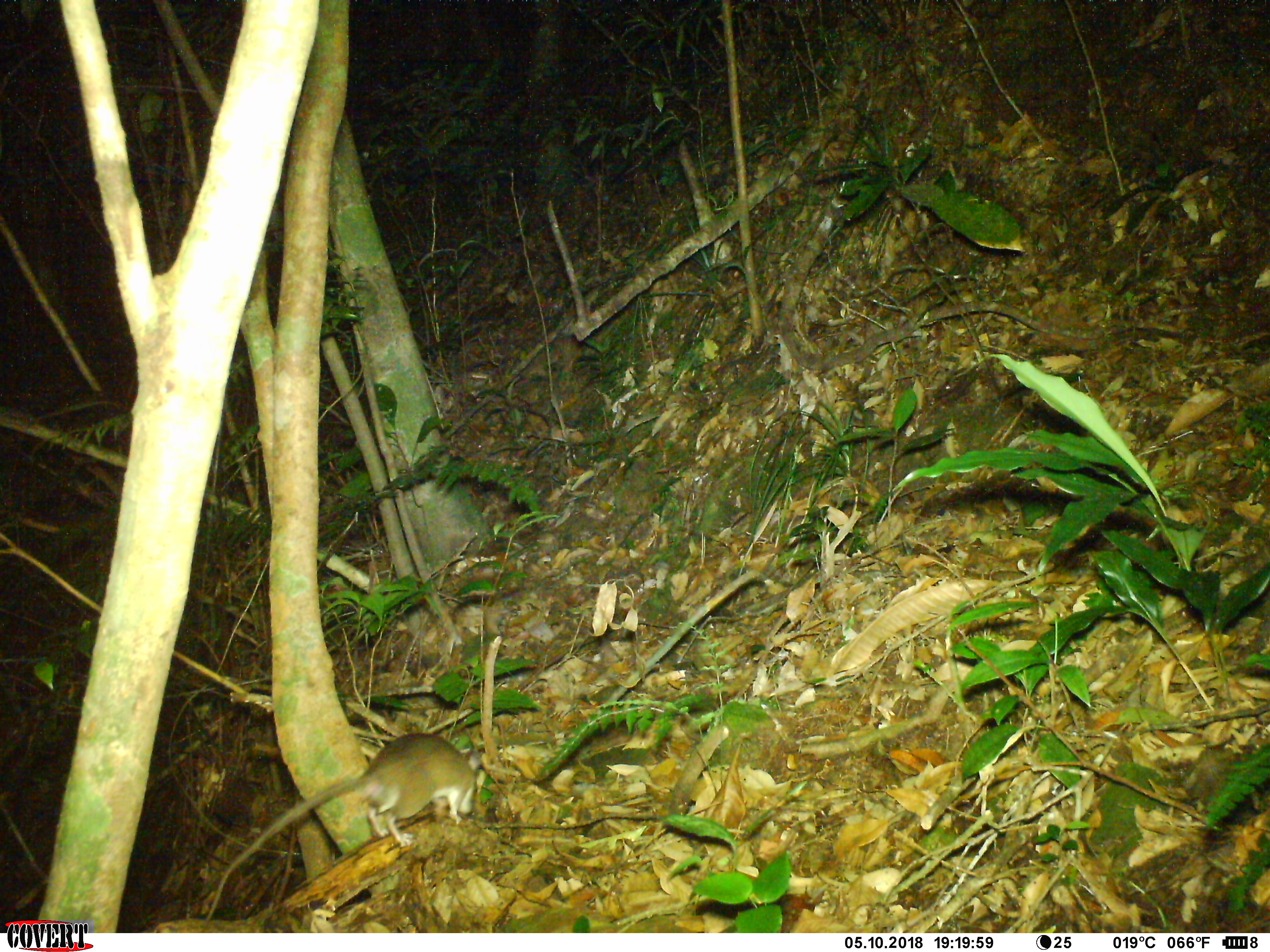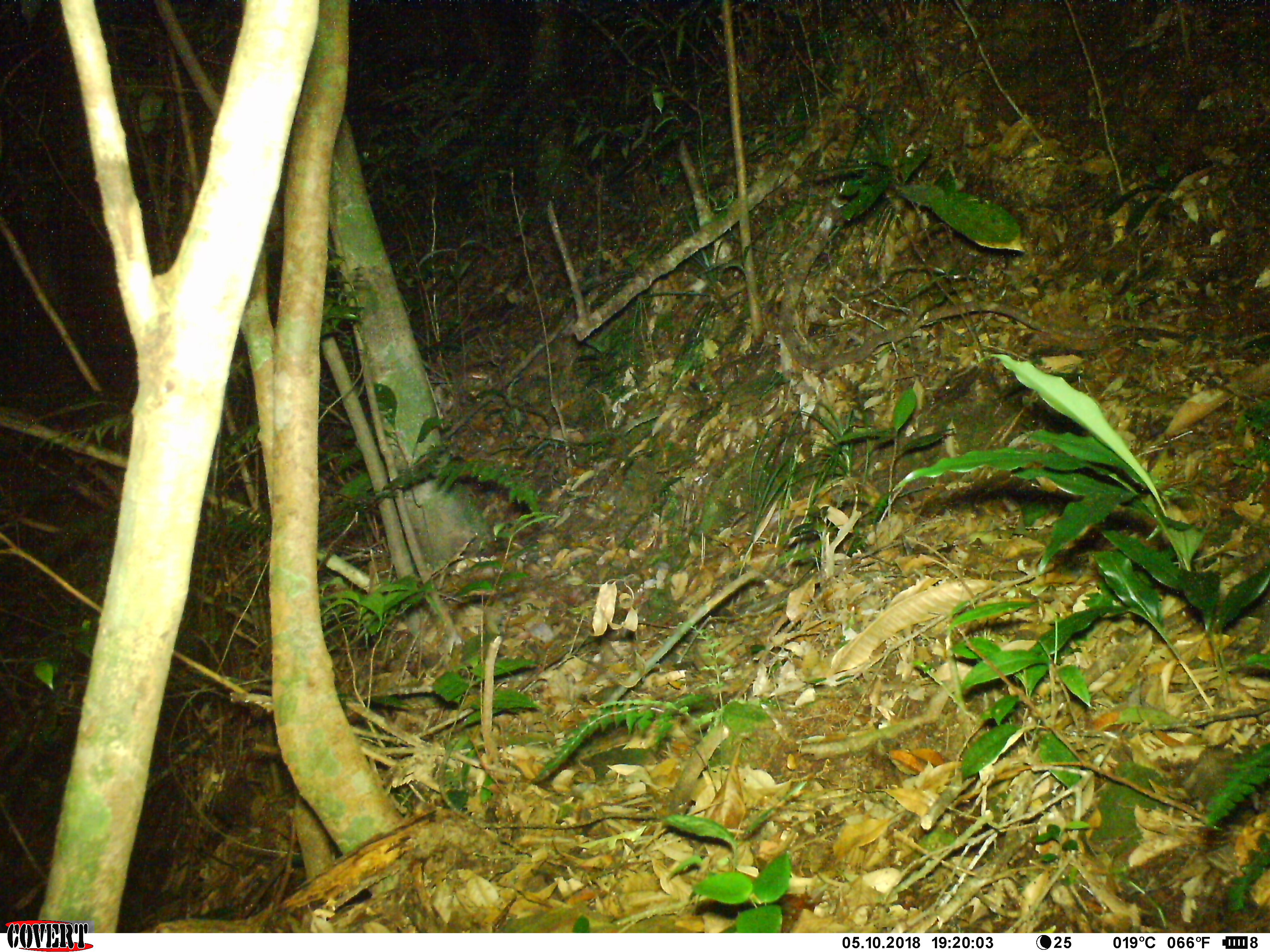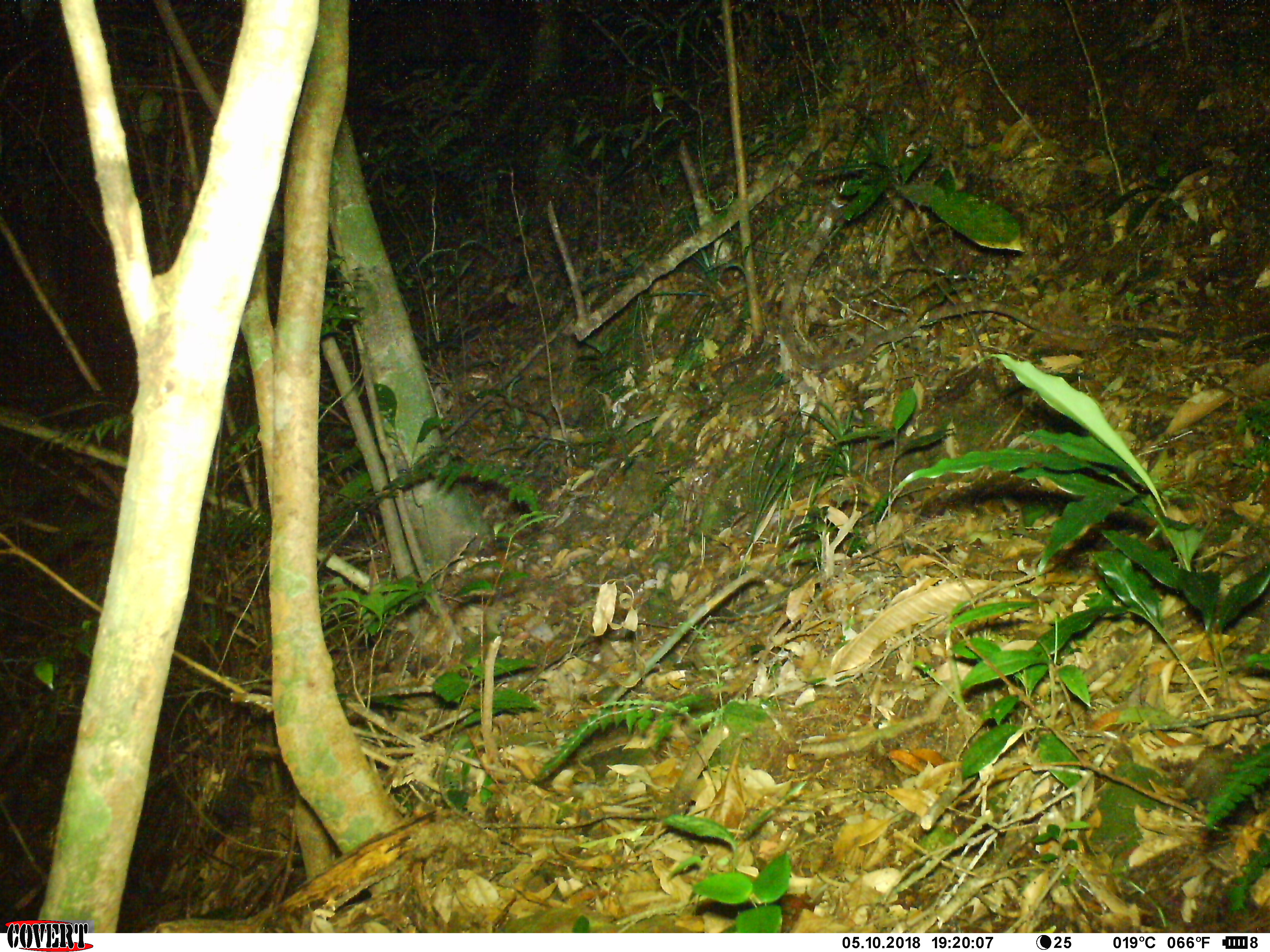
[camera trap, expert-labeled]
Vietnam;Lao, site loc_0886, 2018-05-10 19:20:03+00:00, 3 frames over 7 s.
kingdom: Animalia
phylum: Chordata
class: Mammalia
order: Rodentia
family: Muridae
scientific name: Muridae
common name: old-world mice and rats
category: unidentified murid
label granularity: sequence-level